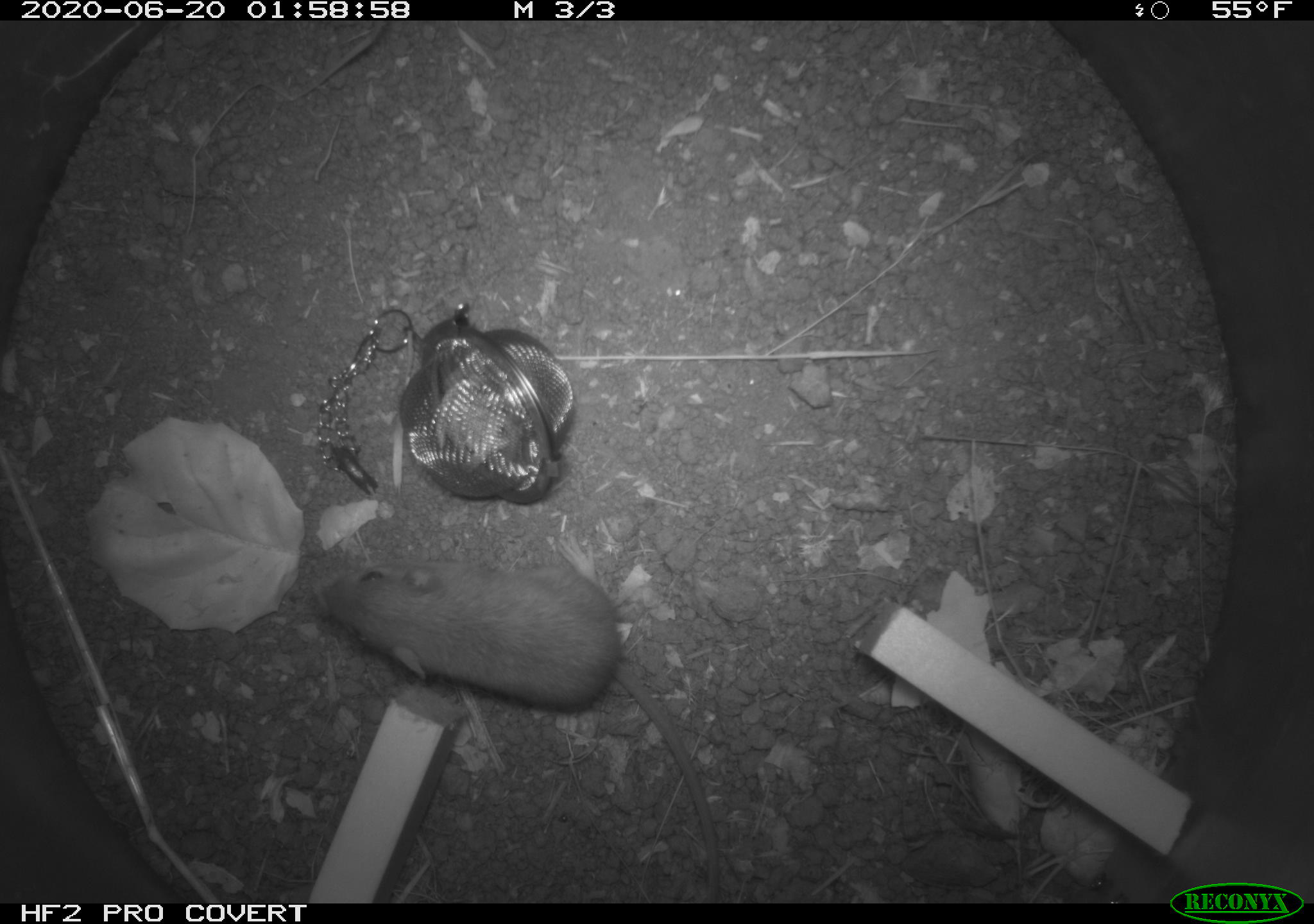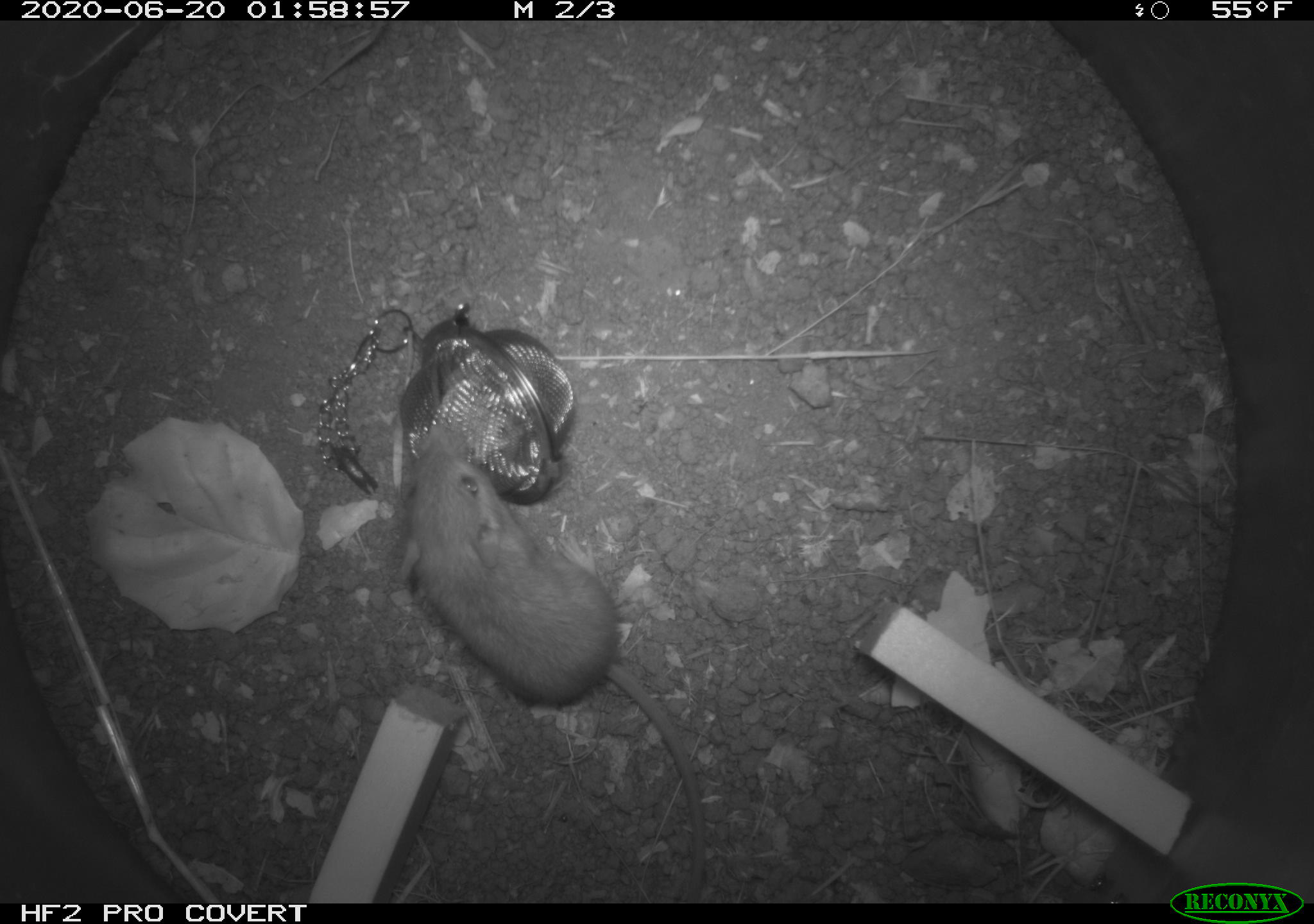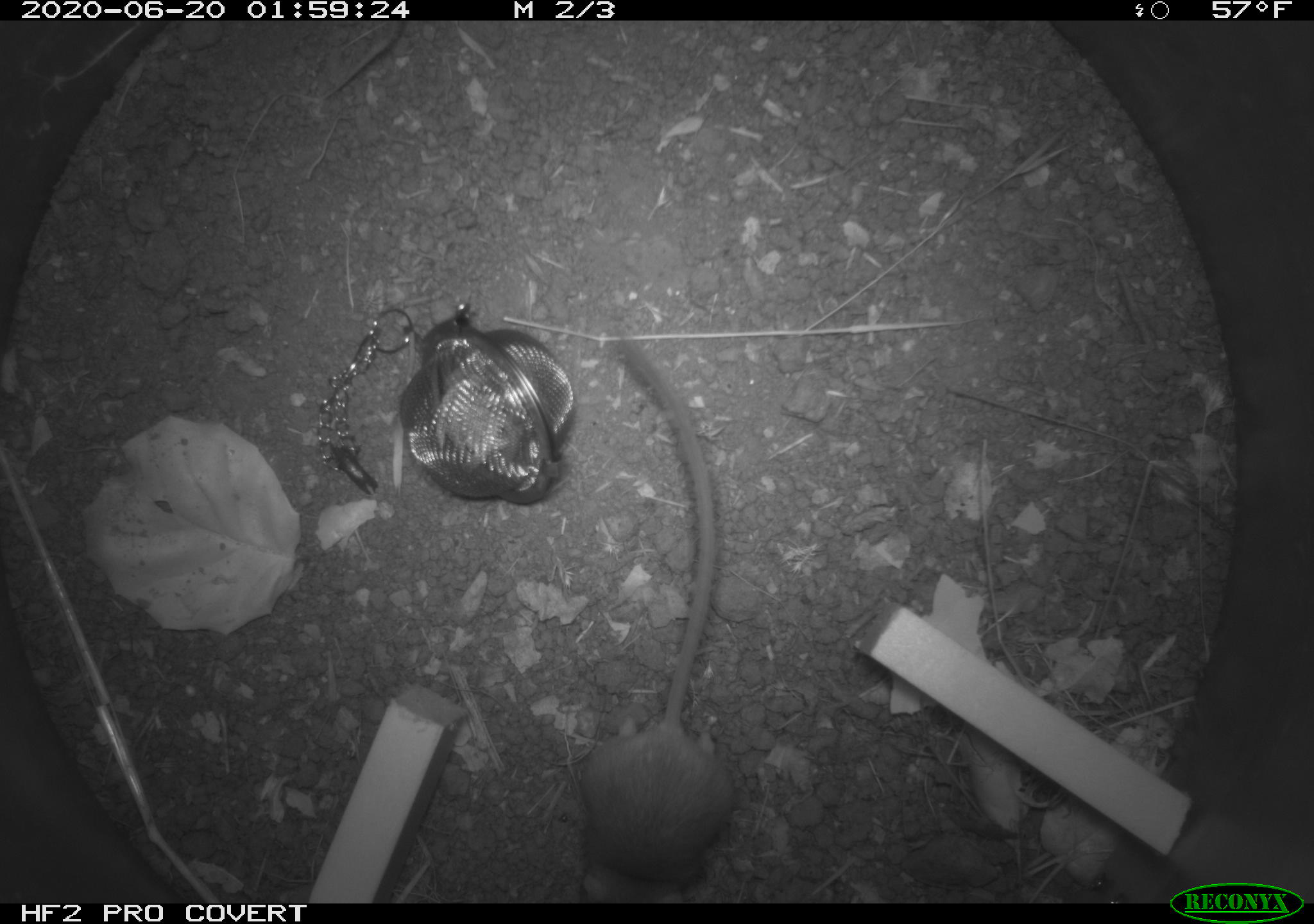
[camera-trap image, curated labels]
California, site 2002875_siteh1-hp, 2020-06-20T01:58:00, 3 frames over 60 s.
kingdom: Animalia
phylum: Chordata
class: Mammalia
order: Rodentia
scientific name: Rodentia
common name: mouse species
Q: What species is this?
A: Mouse species (Rodentia).